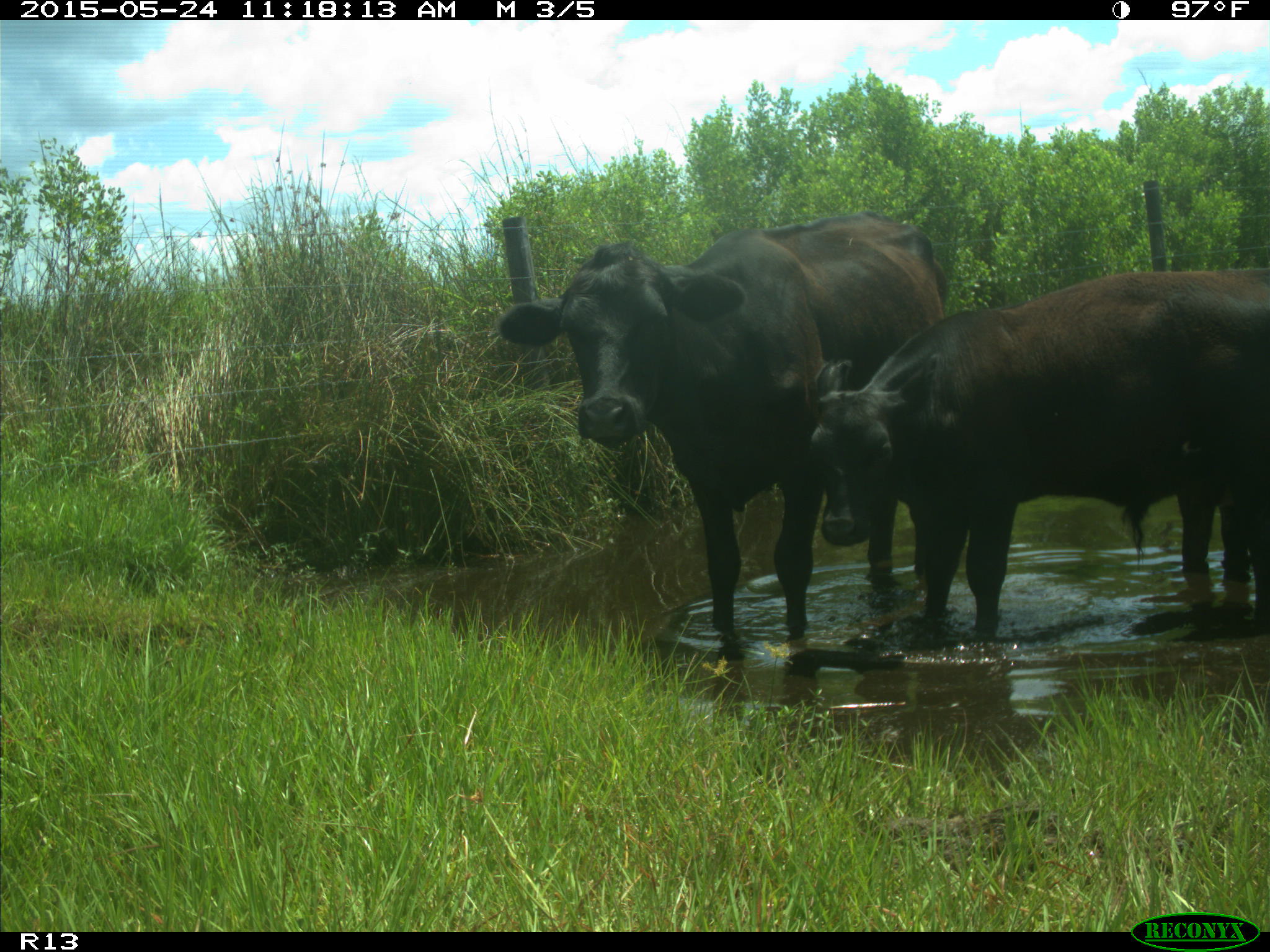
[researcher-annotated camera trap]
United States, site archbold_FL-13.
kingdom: Animalia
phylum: Chordata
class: Mammalia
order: Artiodactyla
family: Bovidae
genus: Bos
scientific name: Bos taurus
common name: domestic cow